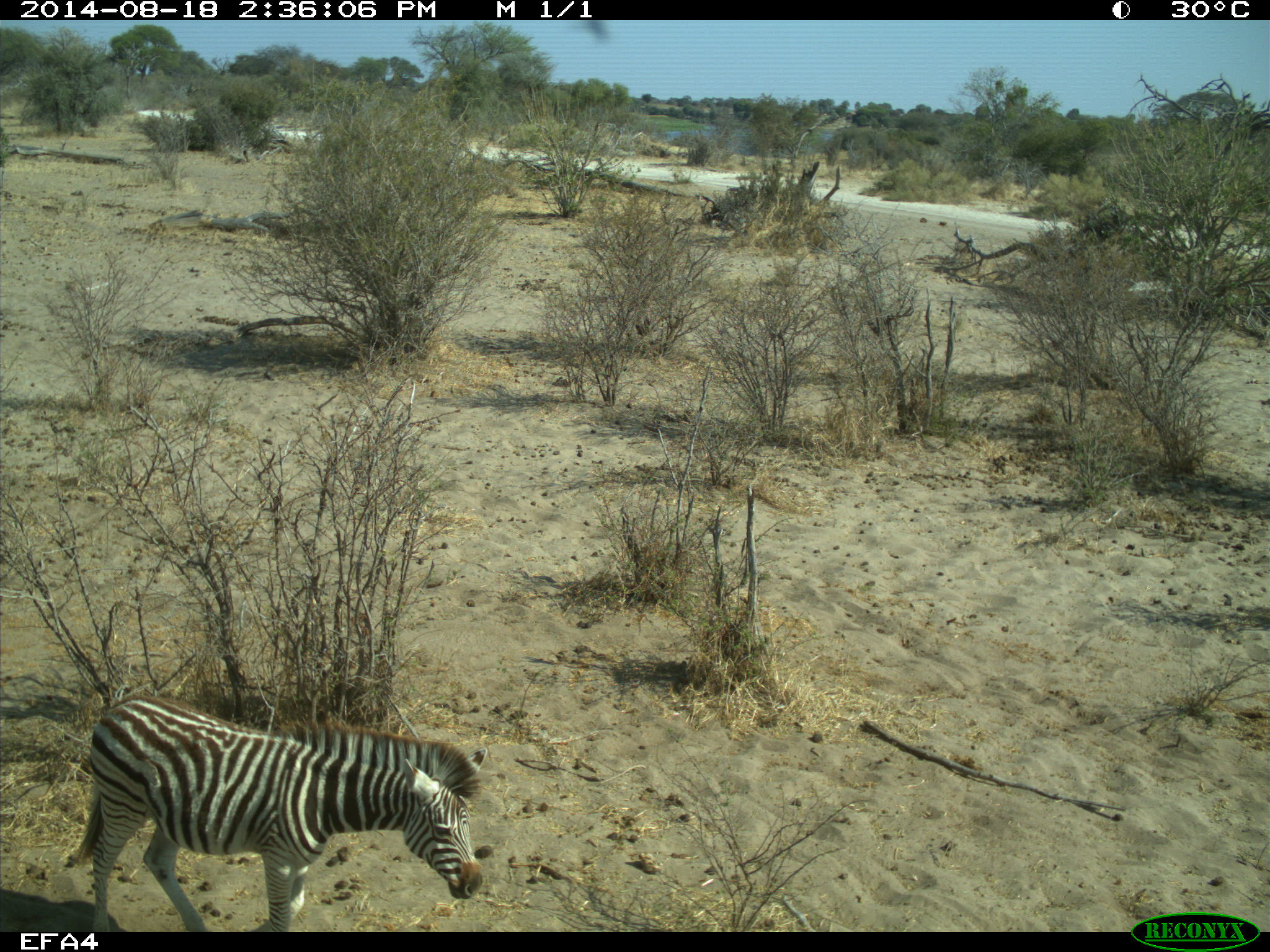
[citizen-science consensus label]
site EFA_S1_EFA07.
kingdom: Animalia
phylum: Chordata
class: Mammalia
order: Perissodactyla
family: Equidae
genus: Equus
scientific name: Equus quagga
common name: plains zebra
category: zebraplains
Zebraplains (plains zebra) (Equus quagga), count 1. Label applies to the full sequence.